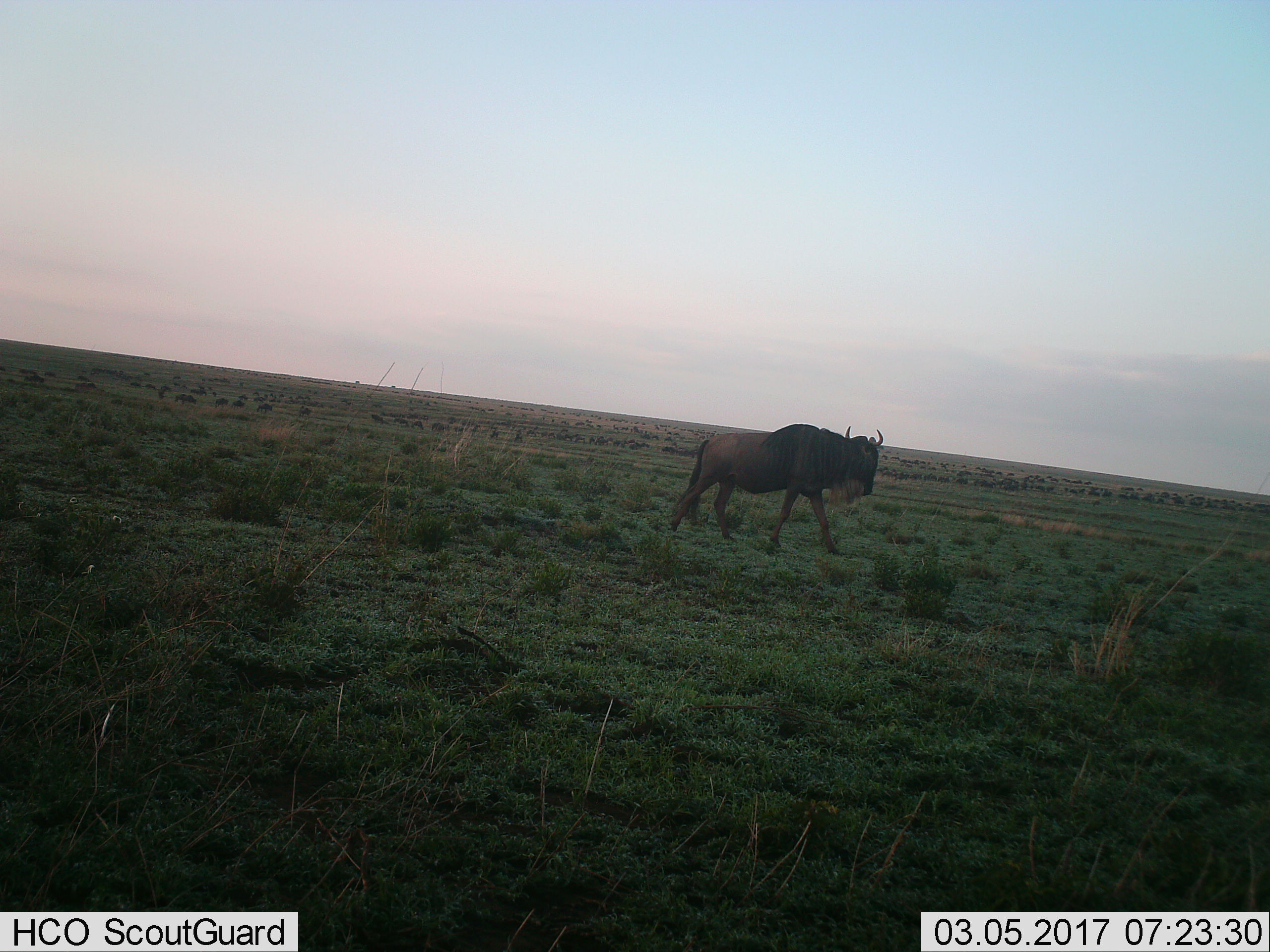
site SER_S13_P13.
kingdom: Animalia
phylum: Chordata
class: Mammalia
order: Artiodactyla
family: Bovidae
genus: Connochaetes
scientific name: Connochaetes taurinus taurinus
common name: blue wildebeest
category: wildebeestblue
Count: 1.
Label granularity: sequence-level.